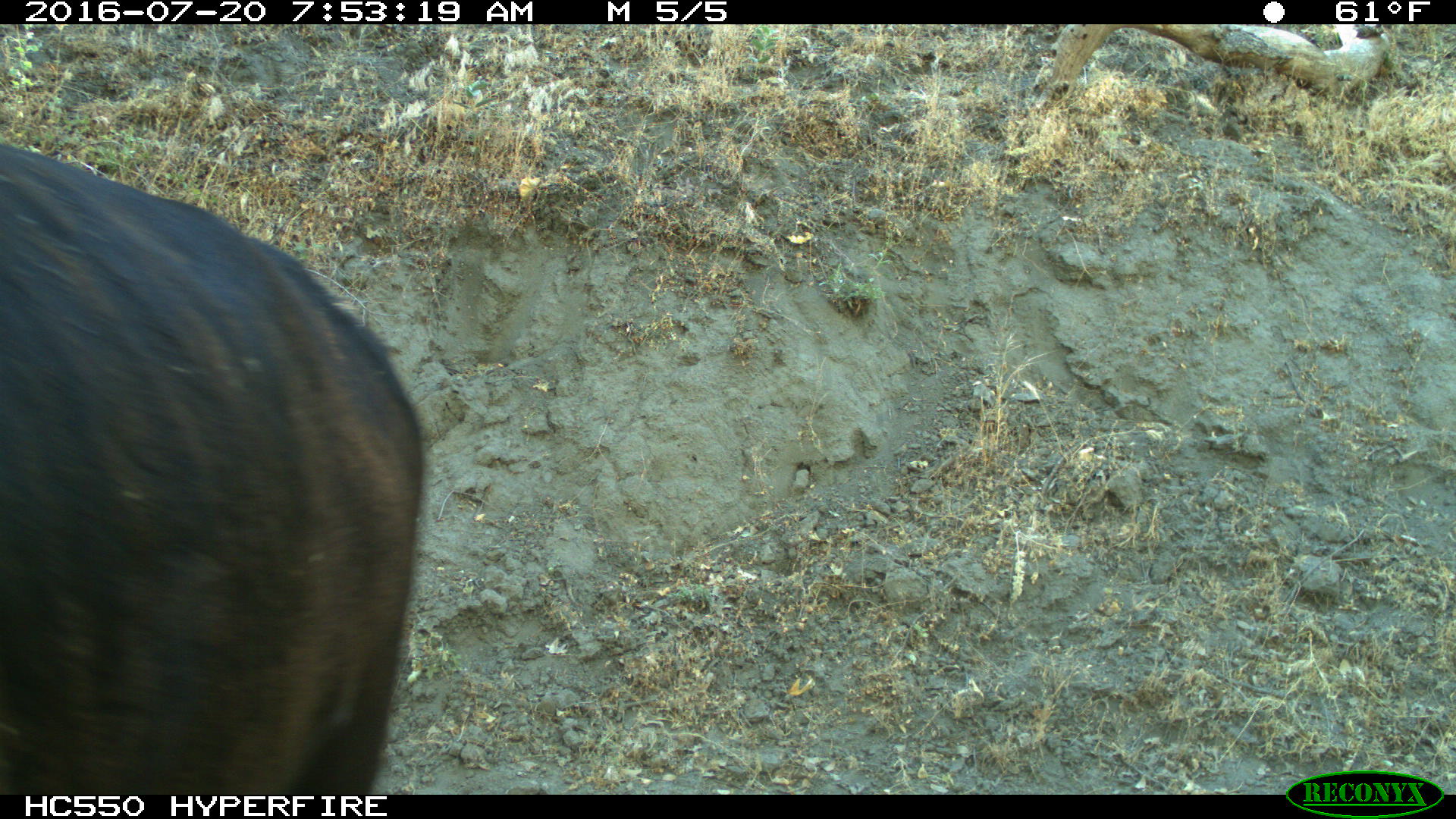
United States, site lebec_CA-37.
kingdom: Animalia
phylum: Chordata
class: Mammalia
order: Artiodactyla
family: Bovidae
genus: Bos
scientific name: Bos taurus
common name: domestic cow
Bos taurus (domestic cow).